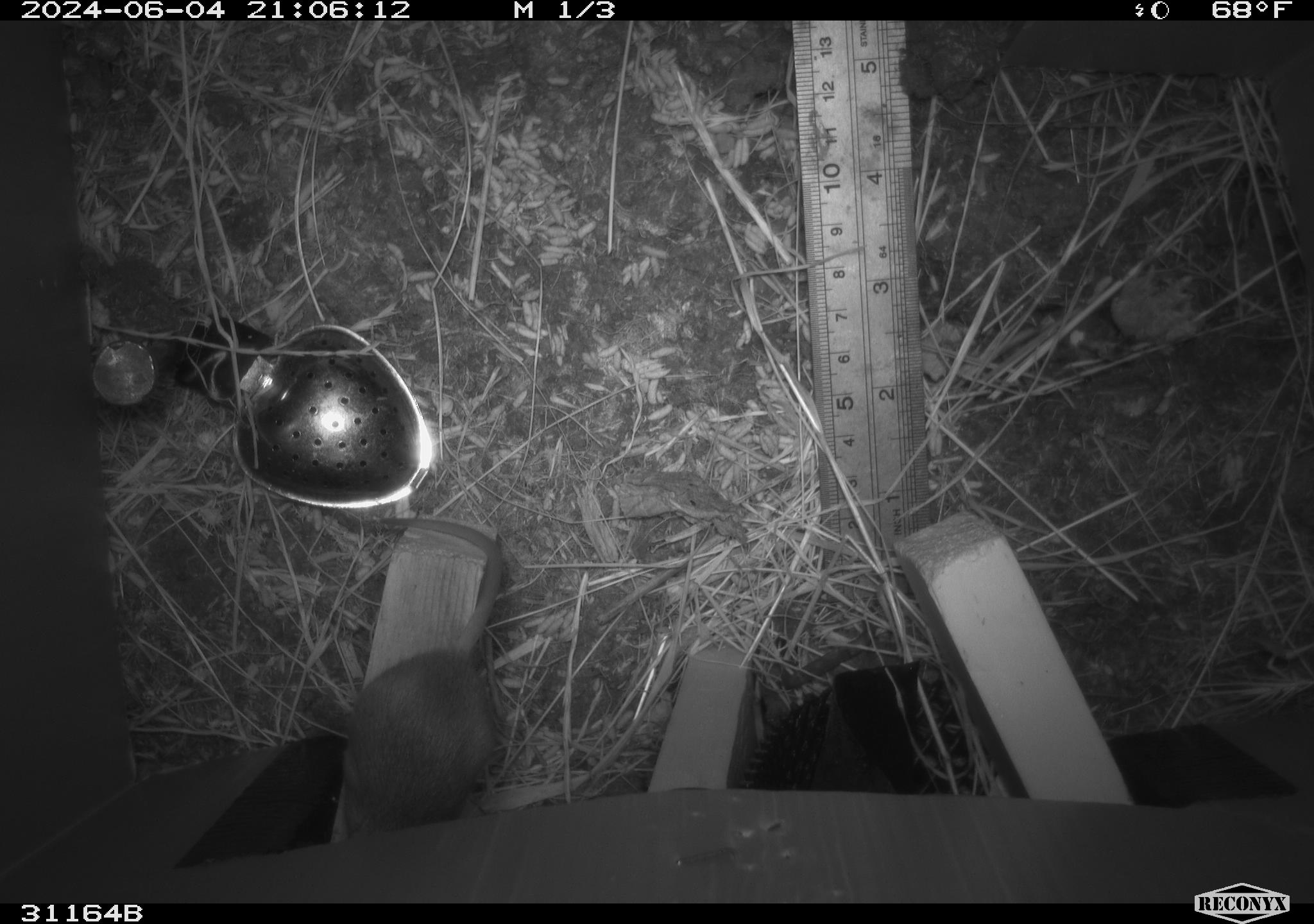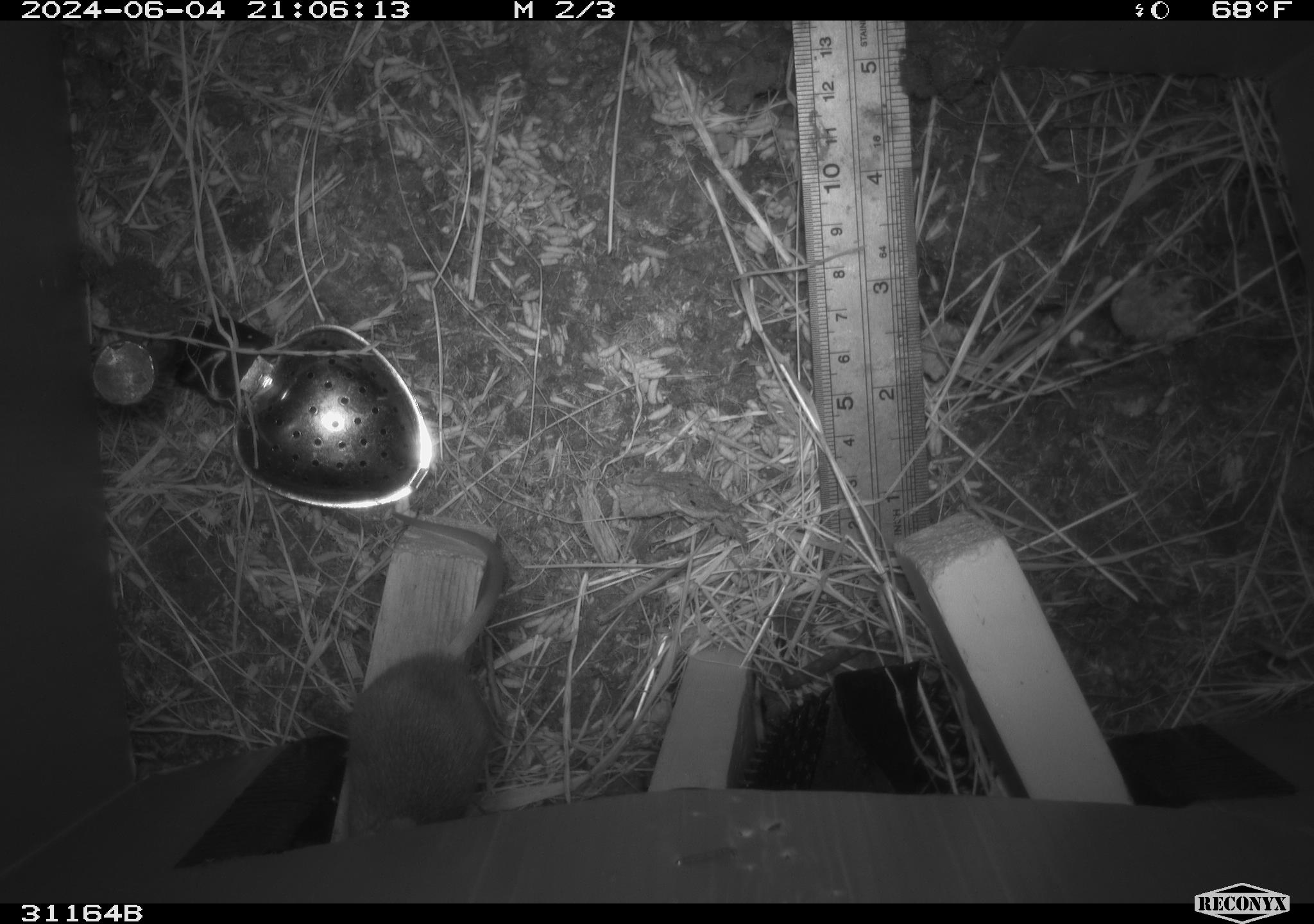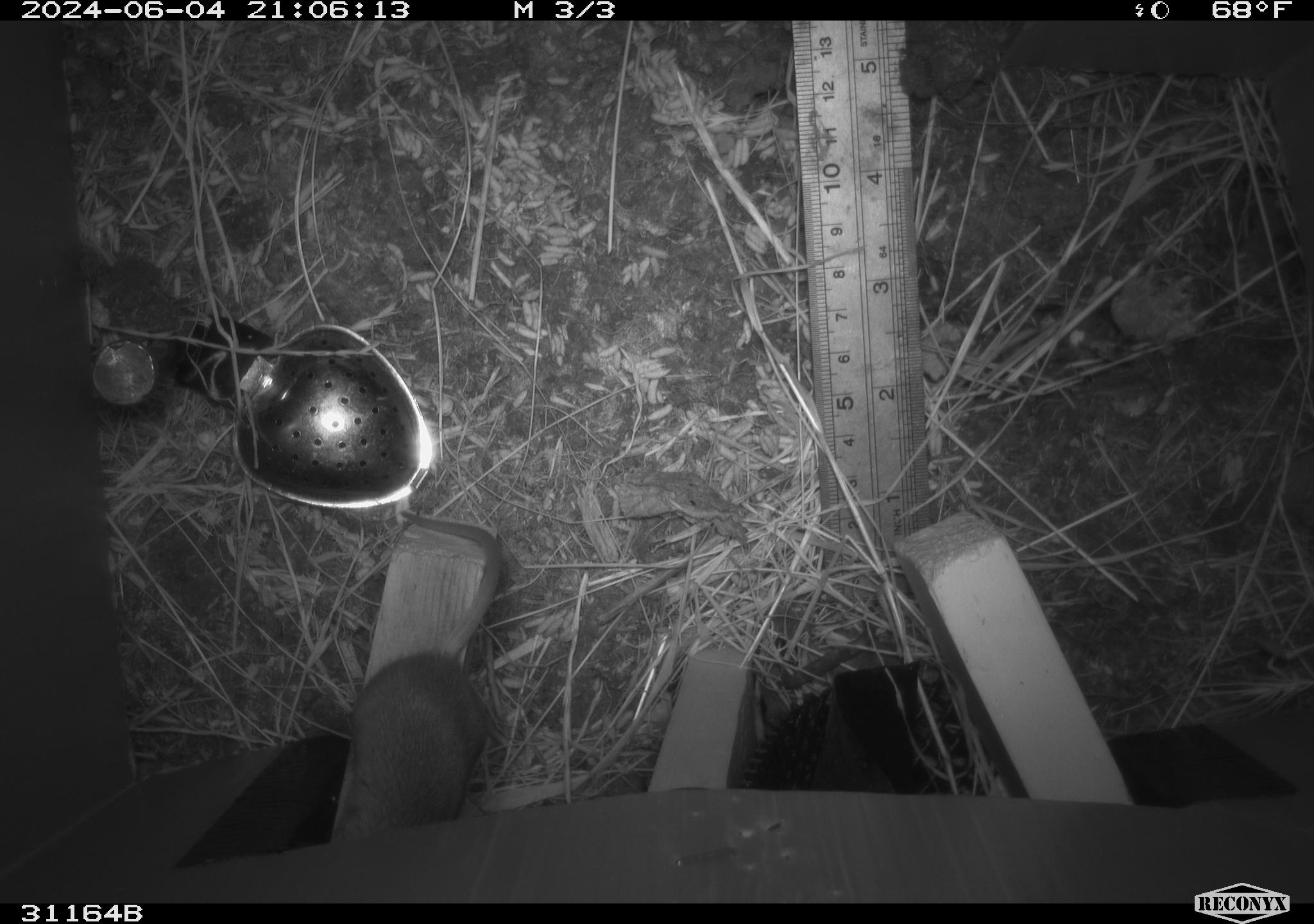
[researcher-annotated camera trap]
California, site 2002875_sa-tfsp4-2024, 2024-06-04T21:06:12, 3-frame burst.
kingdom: Animalia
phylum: Chordata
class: Mammalia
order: Rodentia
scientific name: Rodentia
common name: mouse species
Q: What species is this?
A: Mouse species (Rodentia).